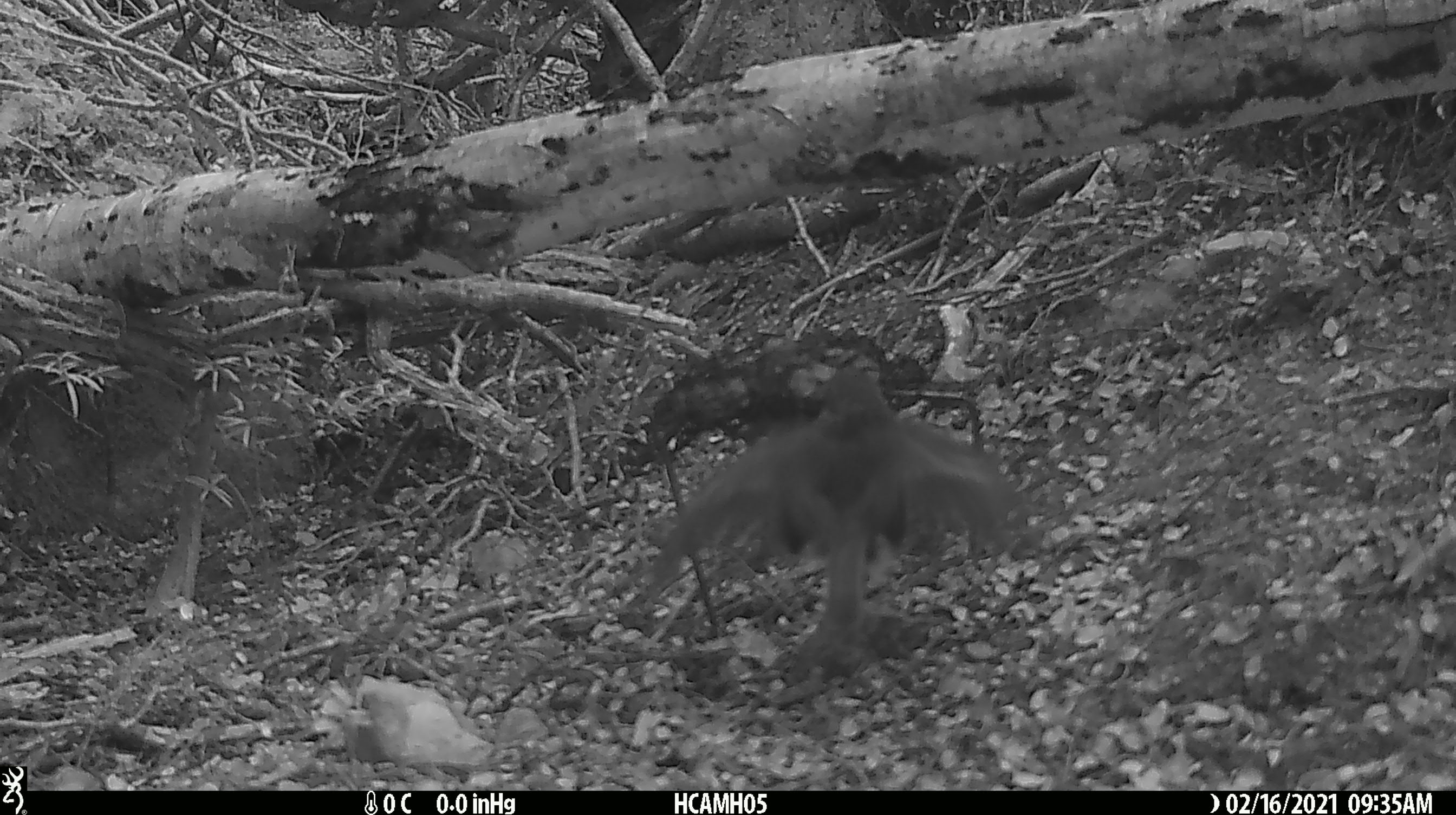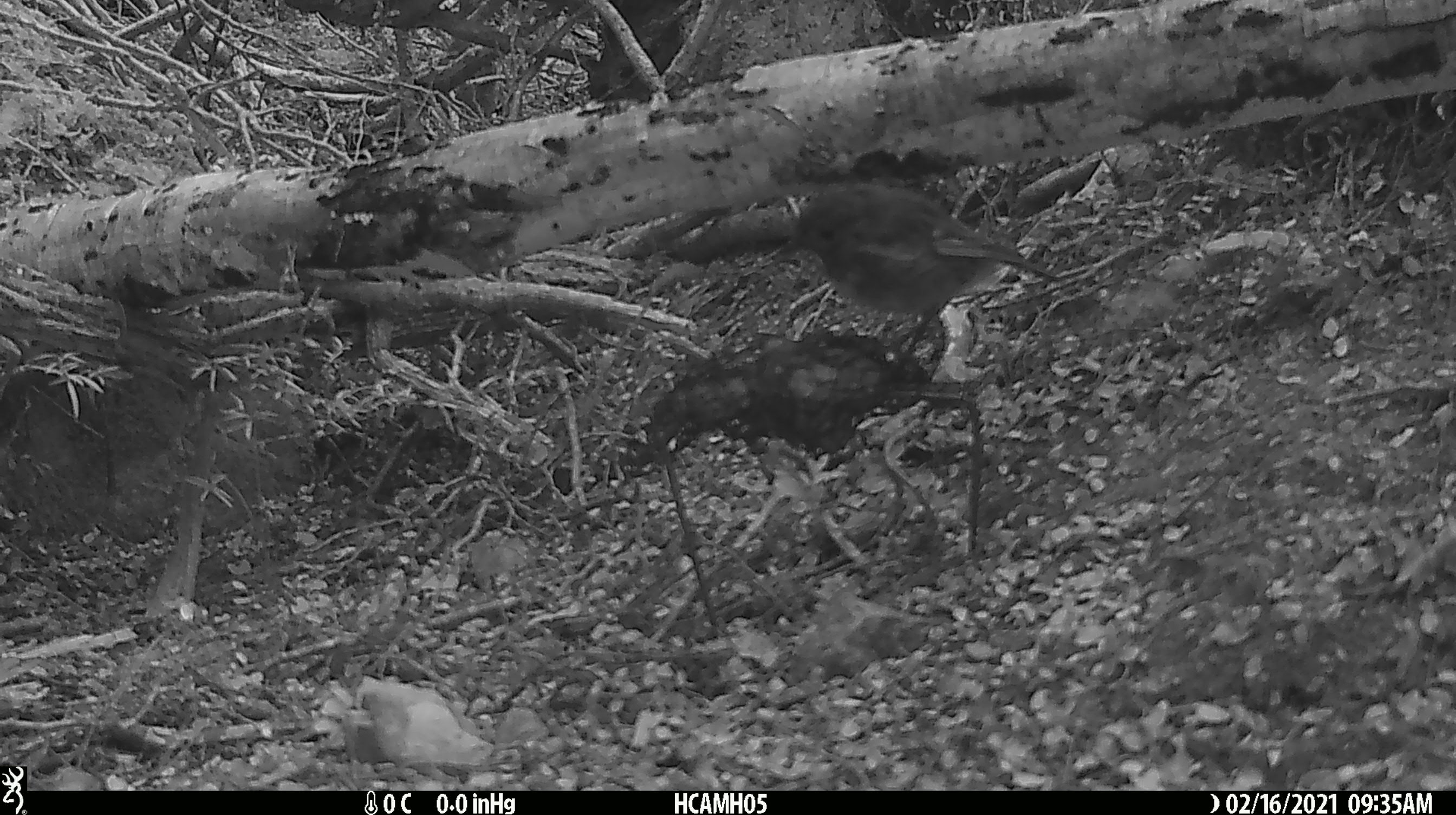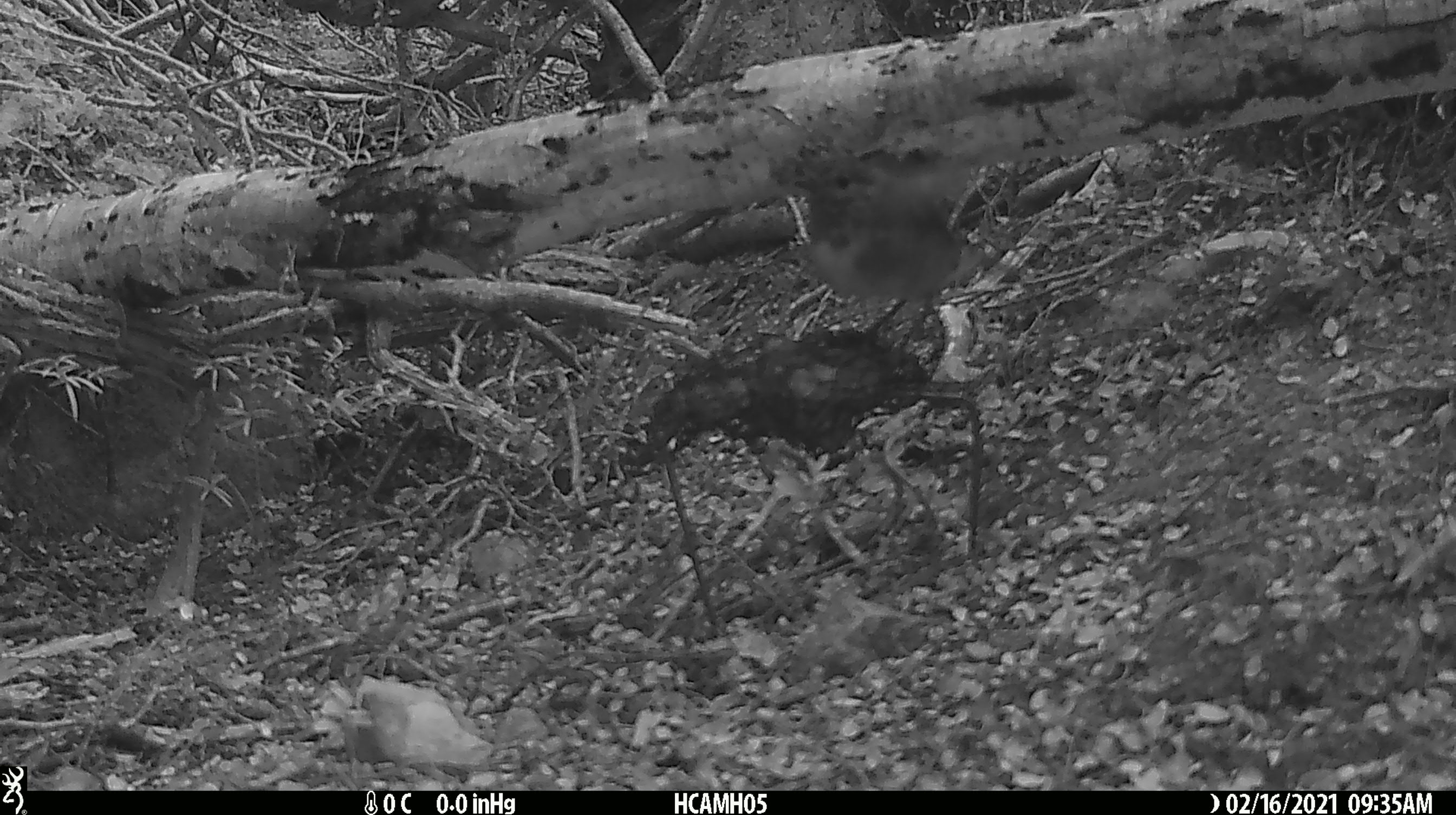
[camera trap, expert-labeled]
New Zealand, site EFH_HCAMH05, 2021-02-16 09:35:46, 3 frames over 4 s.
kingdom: Animalia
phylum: Chordata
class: Aves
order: Passeriformes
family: Petroicidae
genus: Petroica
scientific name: Petroica australis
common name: new zealand robin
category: robin